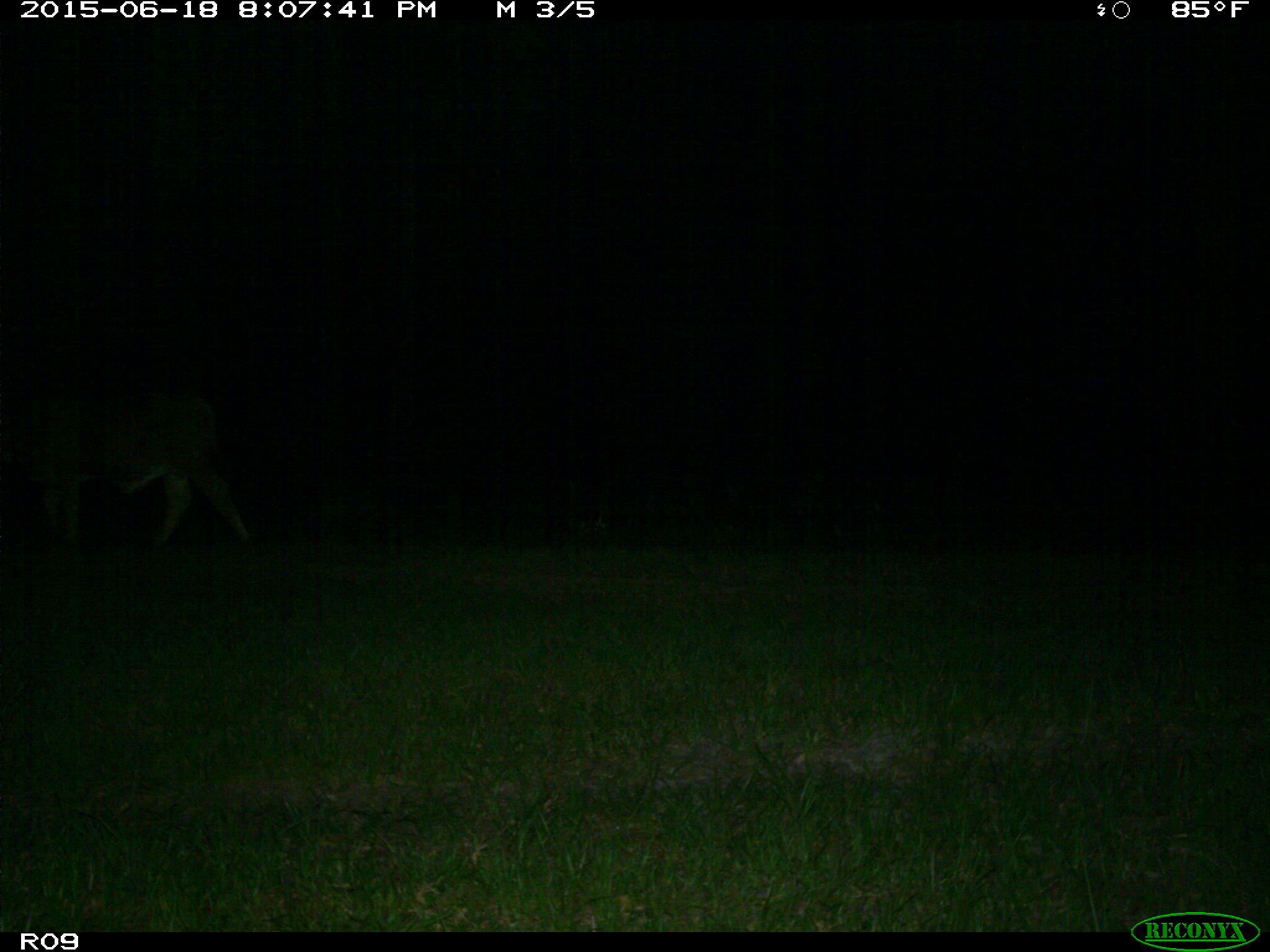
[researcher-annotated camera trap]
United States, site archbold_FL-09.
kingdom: Animalia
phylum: Chordata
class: Mammalia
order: Artiodactyla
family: Bovidae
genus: Bos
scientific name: Bos taurus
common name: domestic cow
Bos taurus (domestic cow).